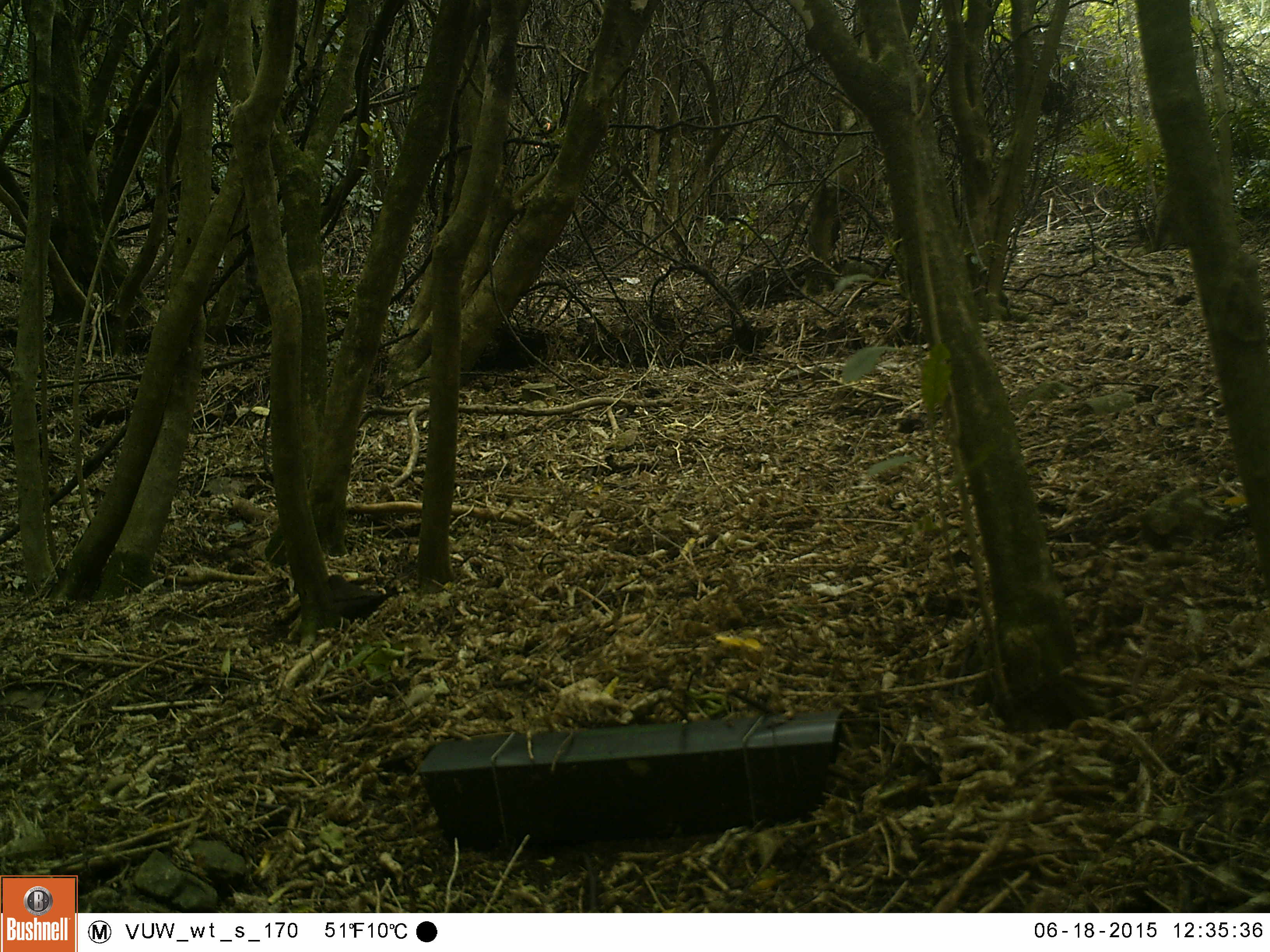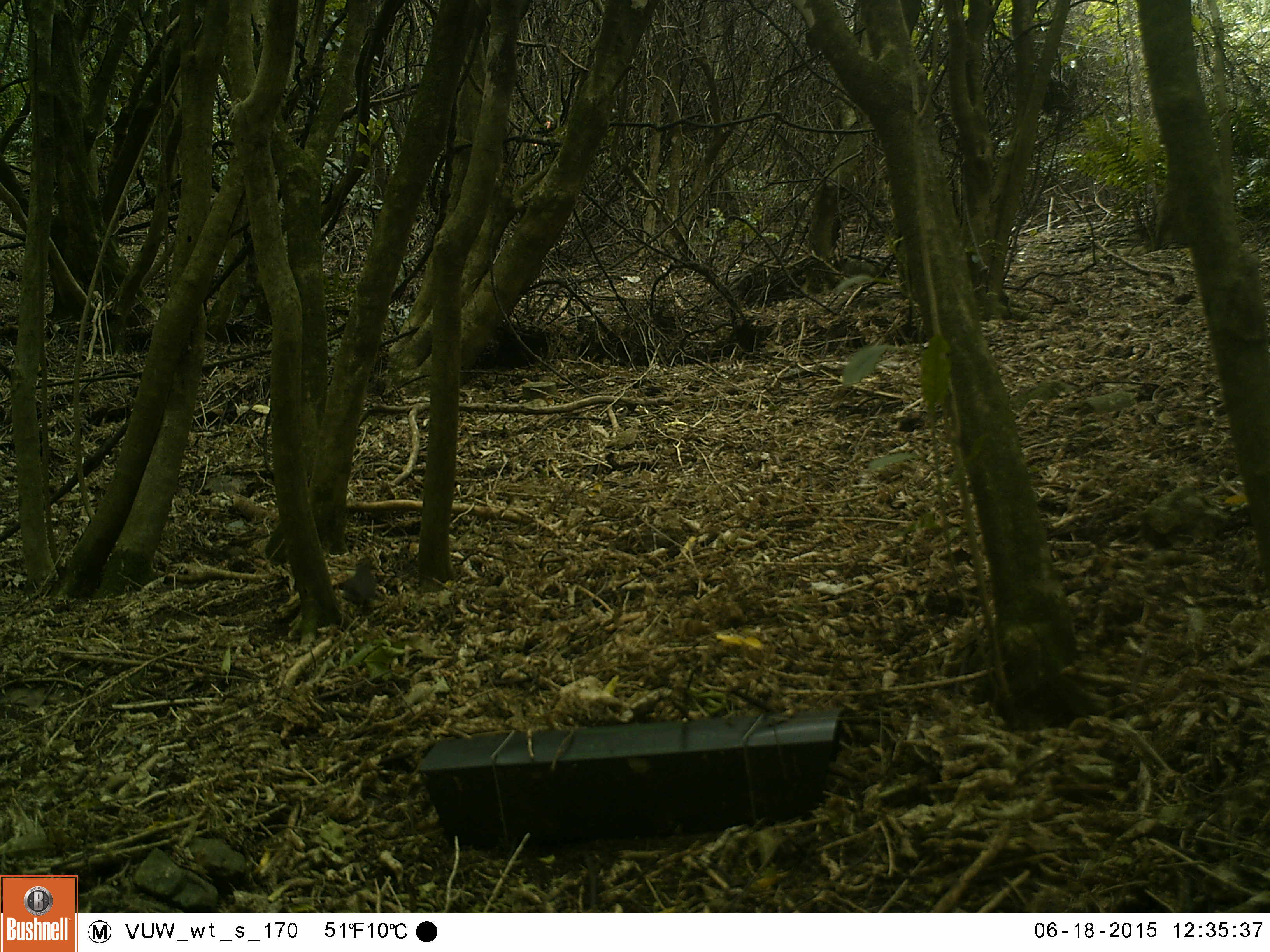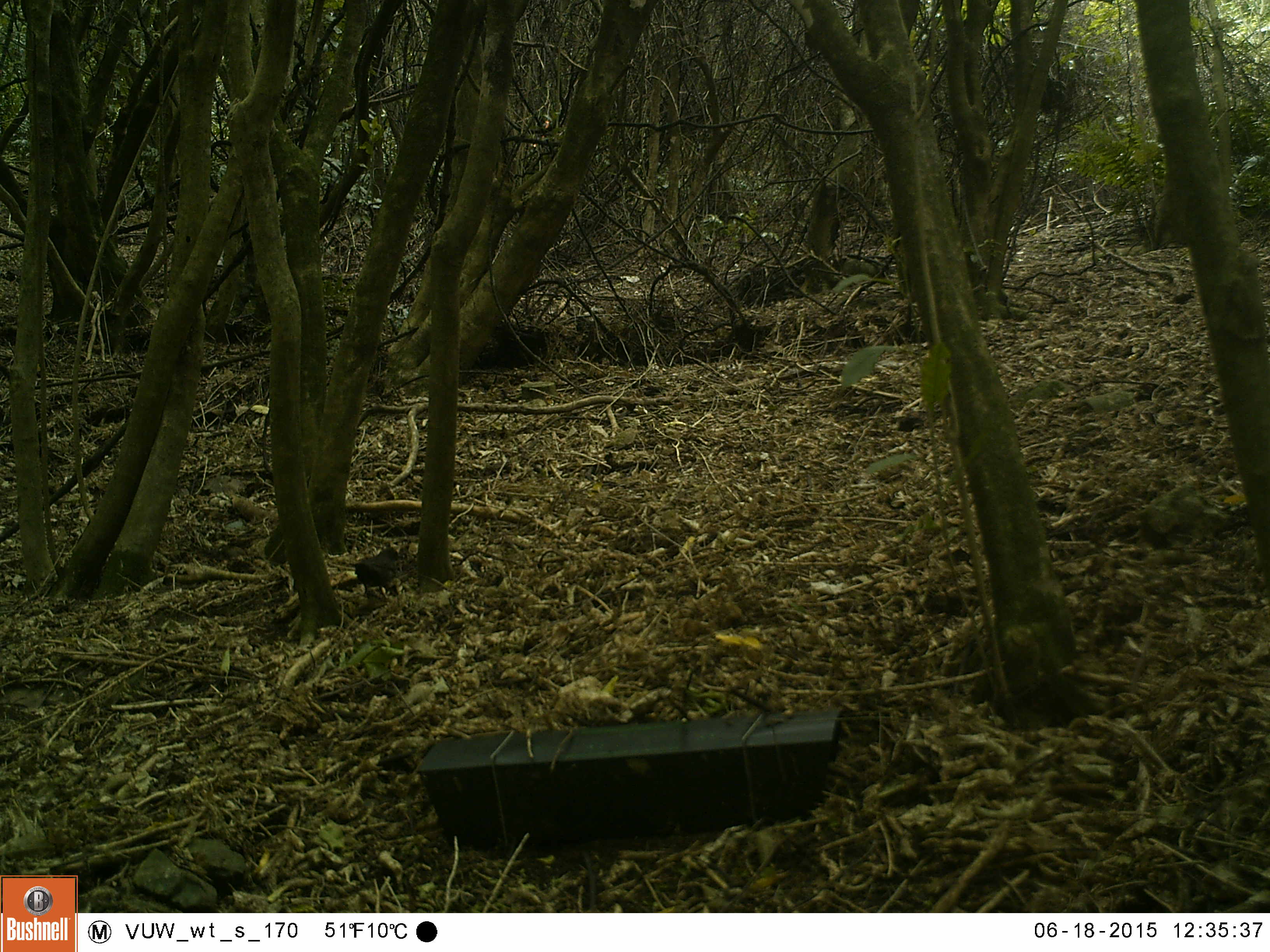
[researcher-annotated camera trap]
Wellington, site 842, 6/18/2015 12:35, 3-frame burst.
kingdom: Animalia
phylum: Chordata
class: Aves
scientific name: Aves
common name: bird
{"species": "bird (Aves)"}